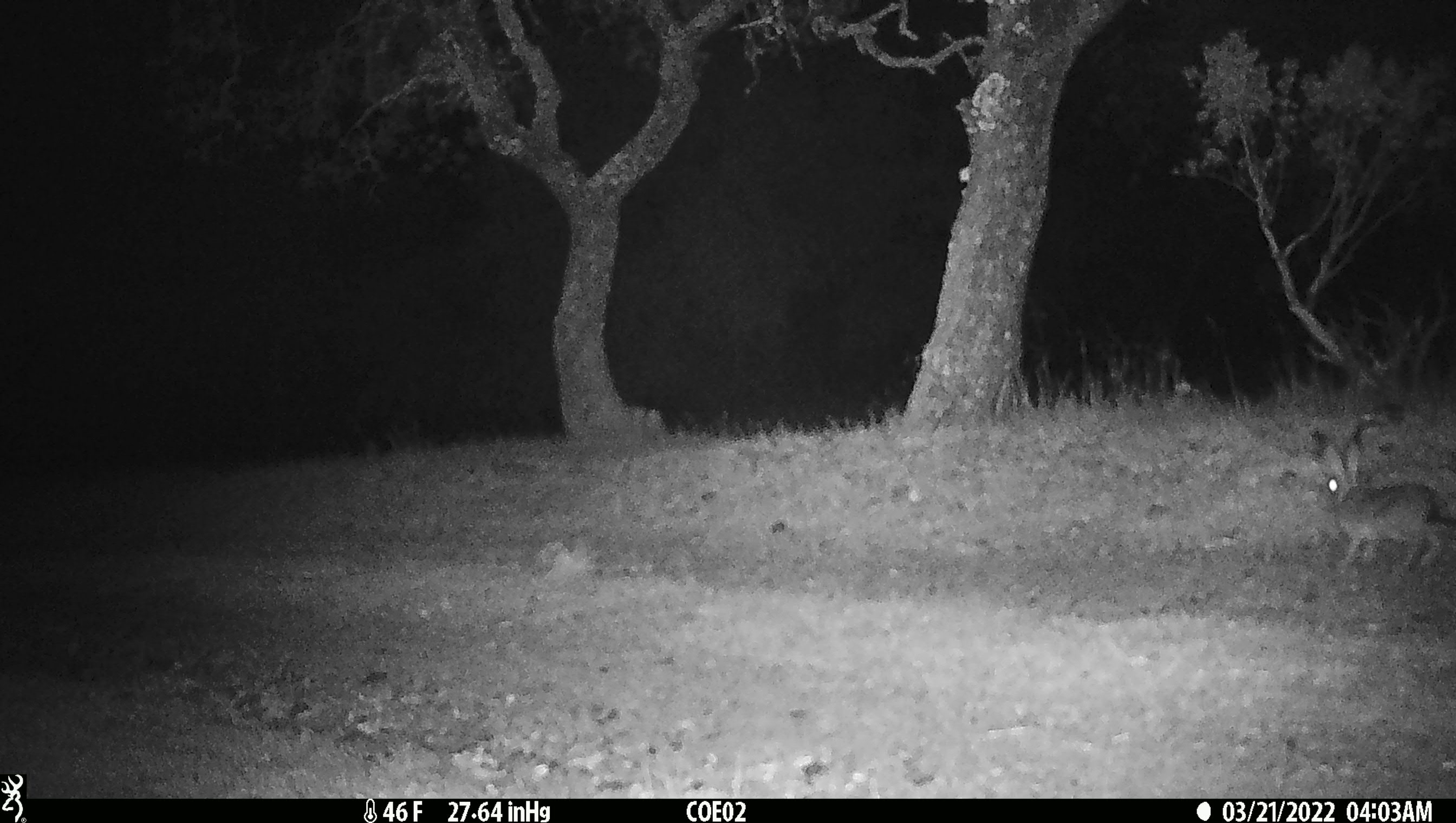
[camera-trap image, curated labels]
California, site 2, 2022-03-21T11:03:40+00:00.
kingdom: Animalia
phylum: Chordata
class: Mammalia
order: Lagomorpha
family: Leporidae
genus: Lepus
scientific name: Lepus californicus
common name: black-tailed jackrabbit